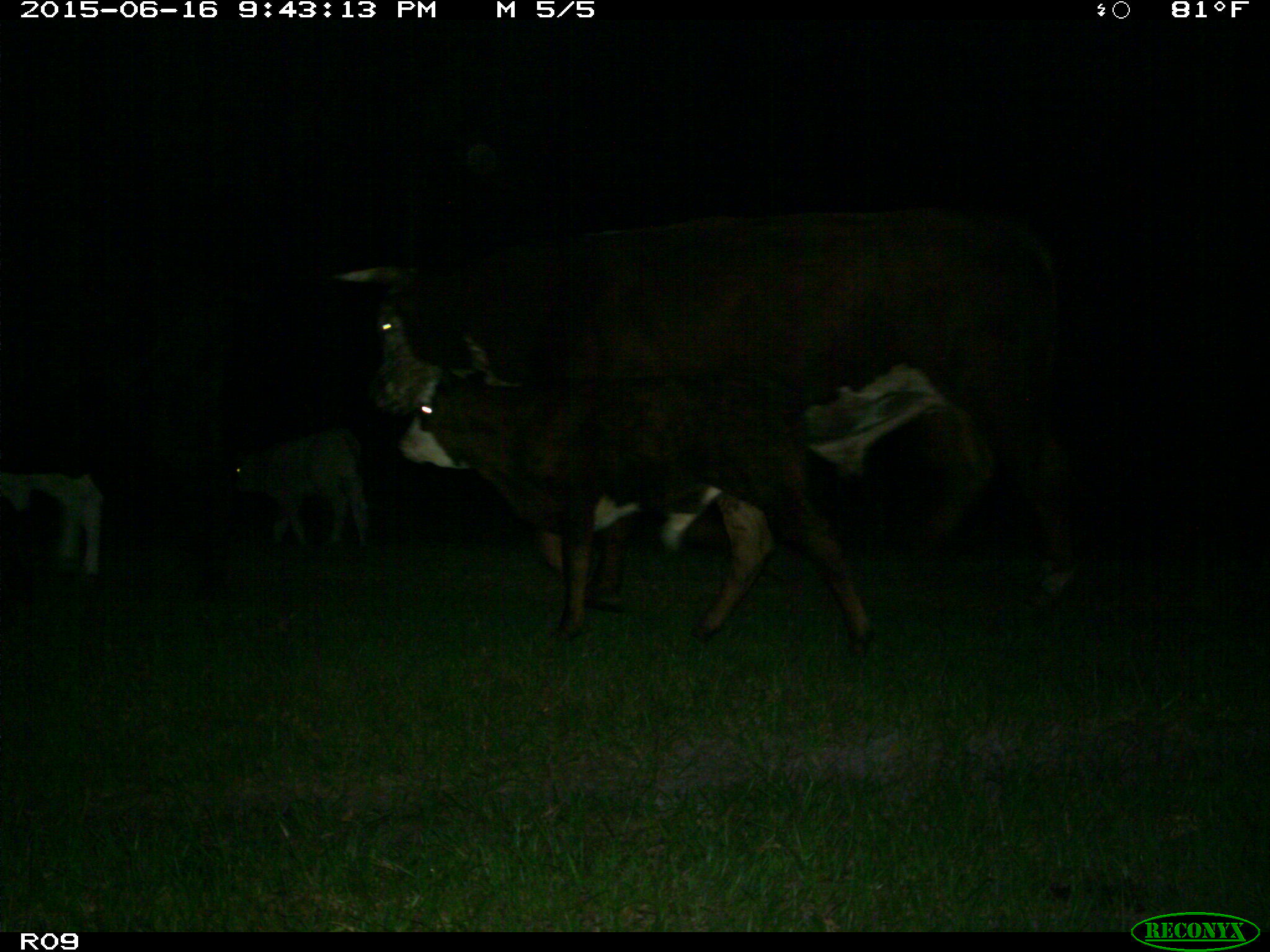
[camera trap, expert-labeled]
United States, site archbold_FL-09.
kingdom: Animalia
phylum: Chordata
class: Mammalia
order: Artiodactyla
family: Bovidae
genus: Bos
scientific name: Bos taurus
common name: domestic cow